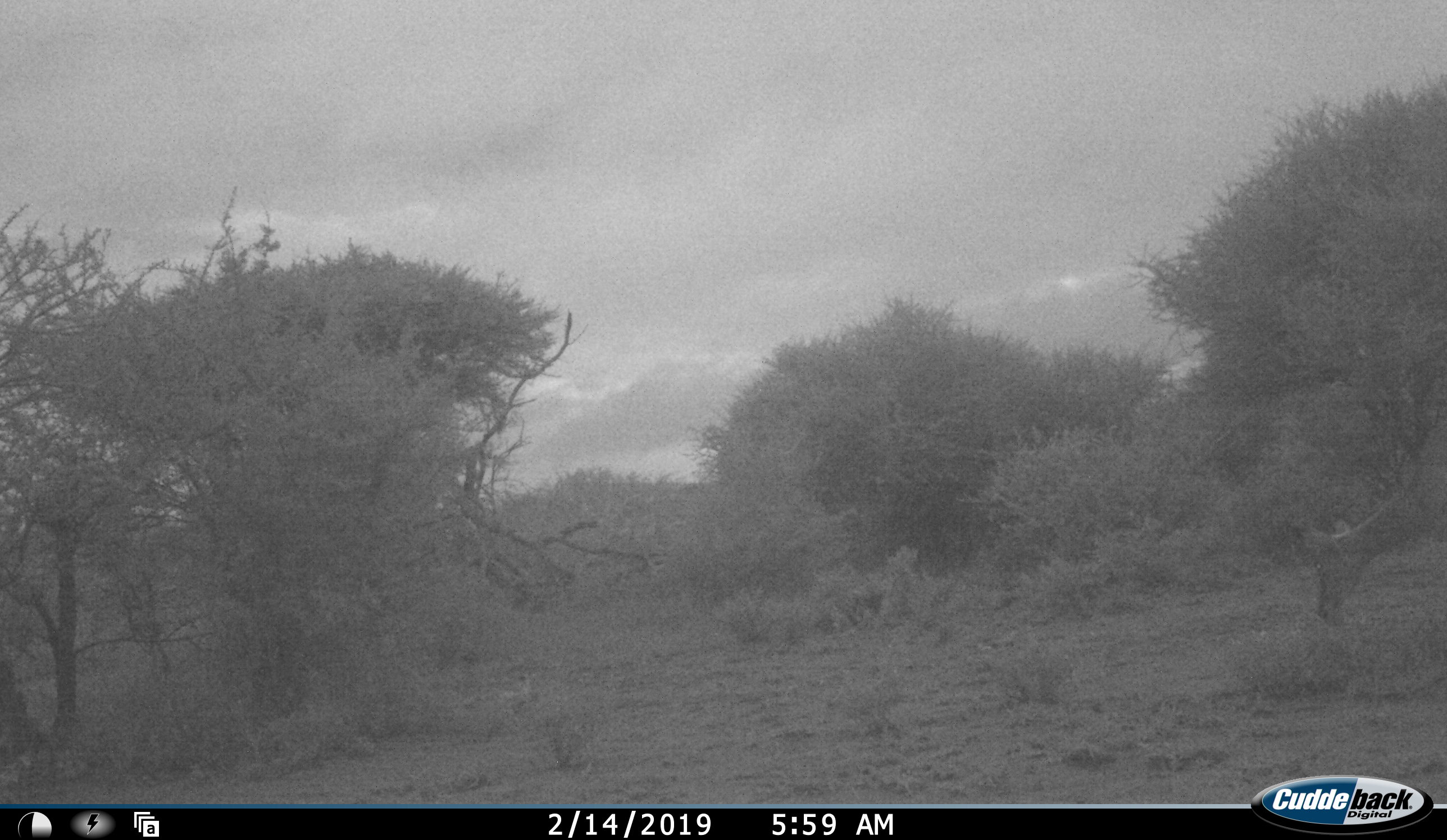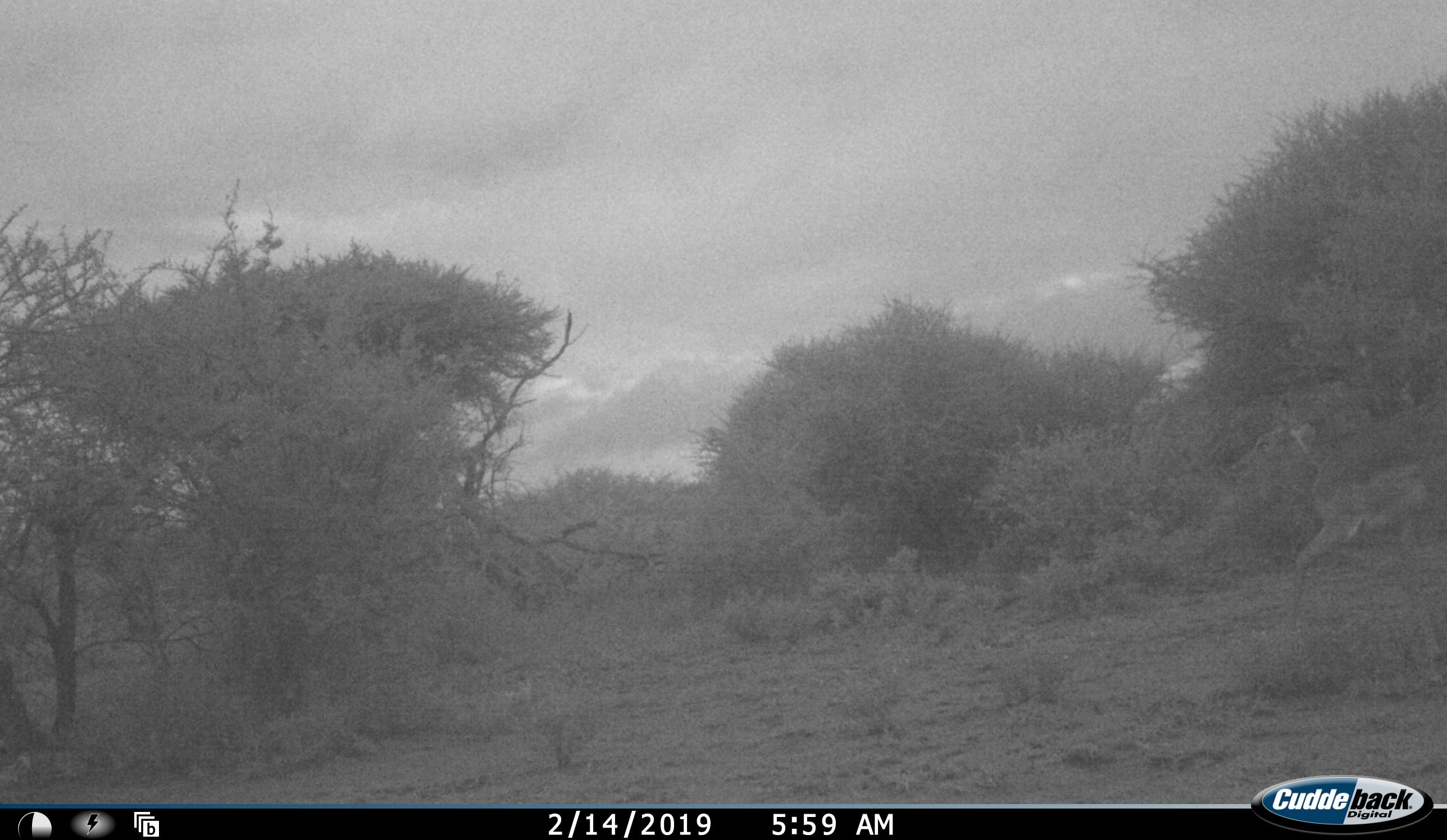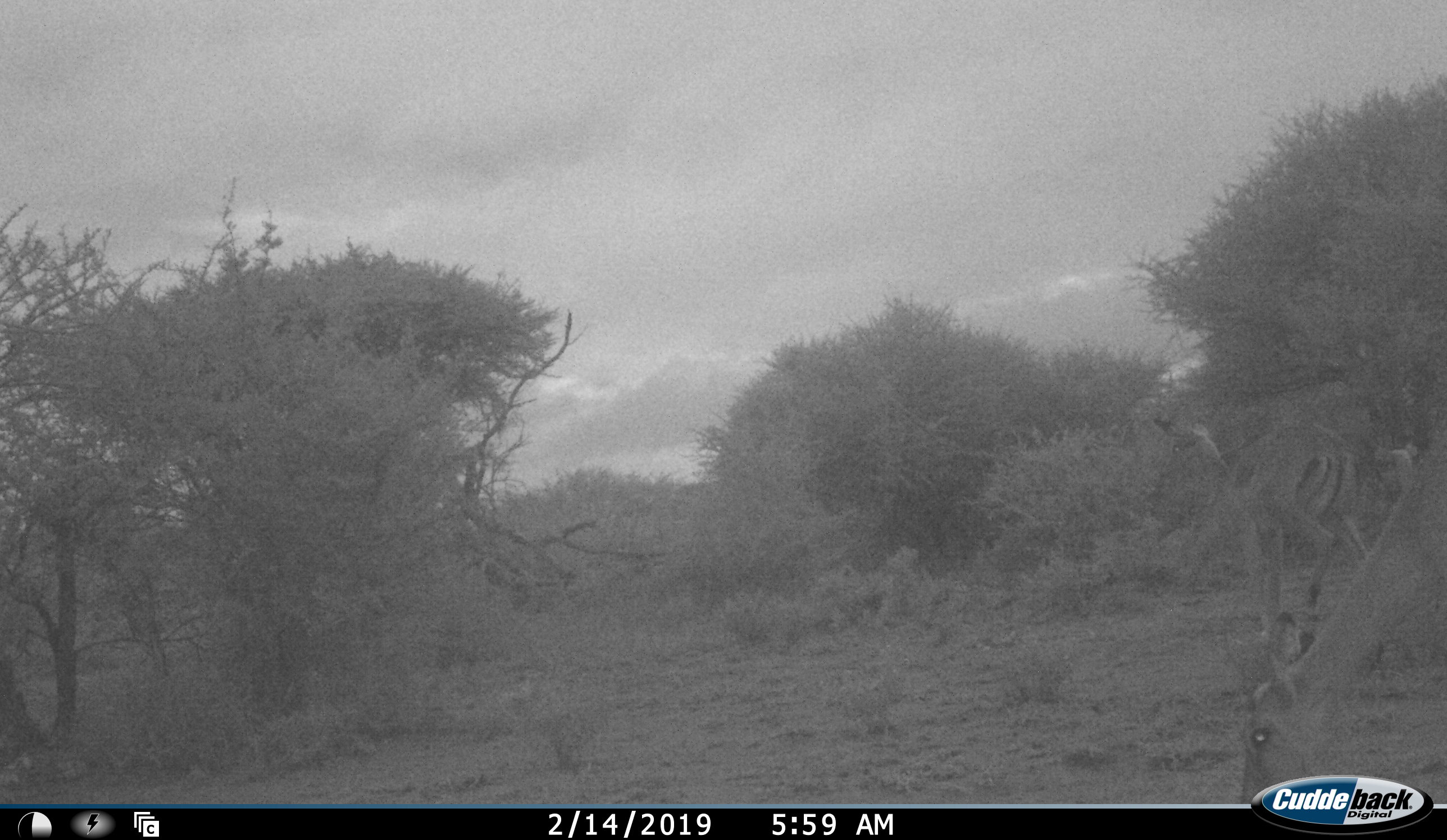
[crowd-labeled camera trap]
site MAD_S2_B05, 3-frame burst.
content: unidentified animal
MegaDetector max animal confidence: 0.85